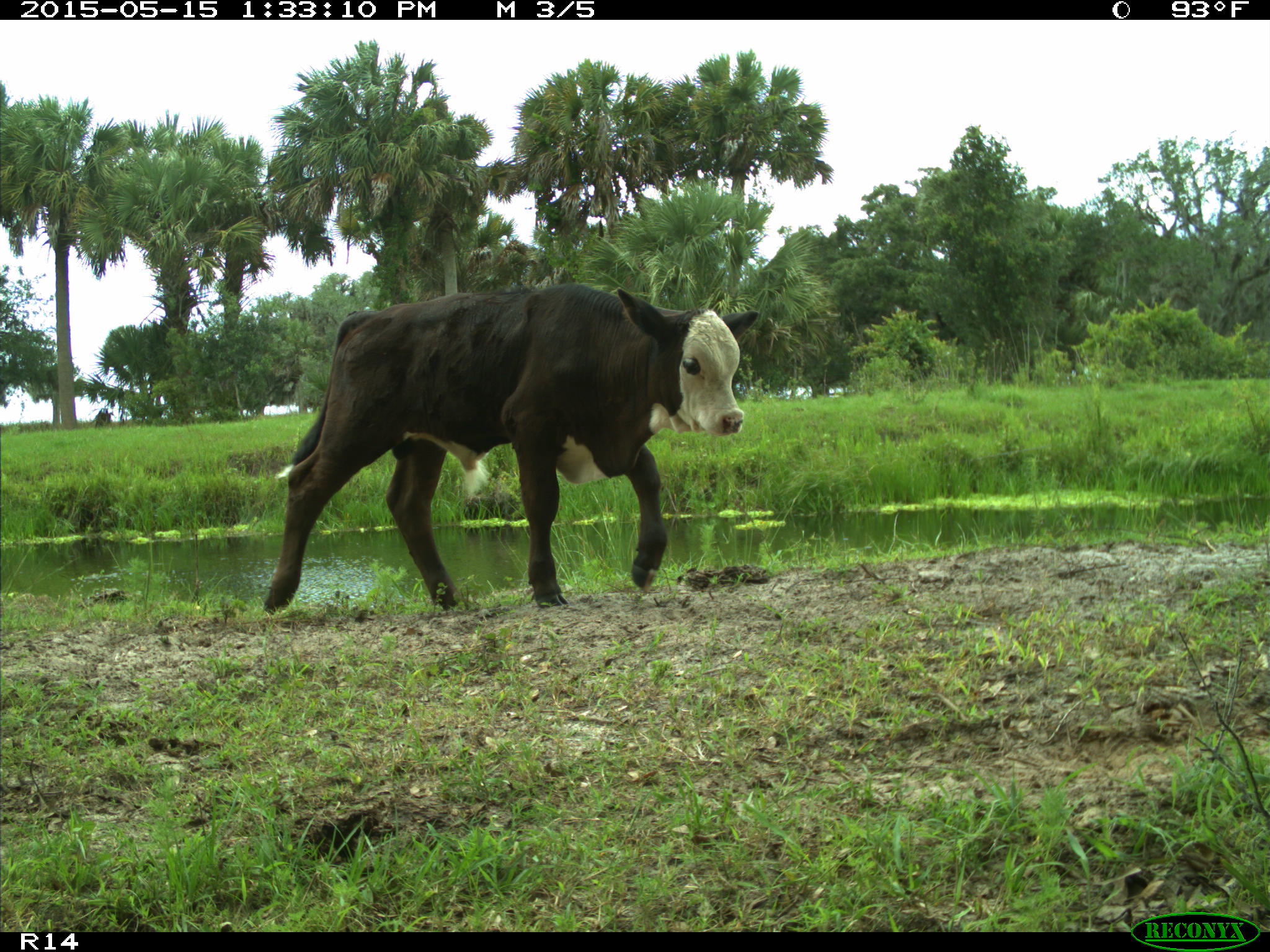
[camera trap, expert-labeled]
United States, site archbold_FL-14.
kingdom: Animalia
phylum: Chordata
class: Mammalia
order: Artiodactyla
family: Bovidae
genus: Bos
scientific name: Bos taurus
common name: domestic cow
Bos taurus (domestic cow).